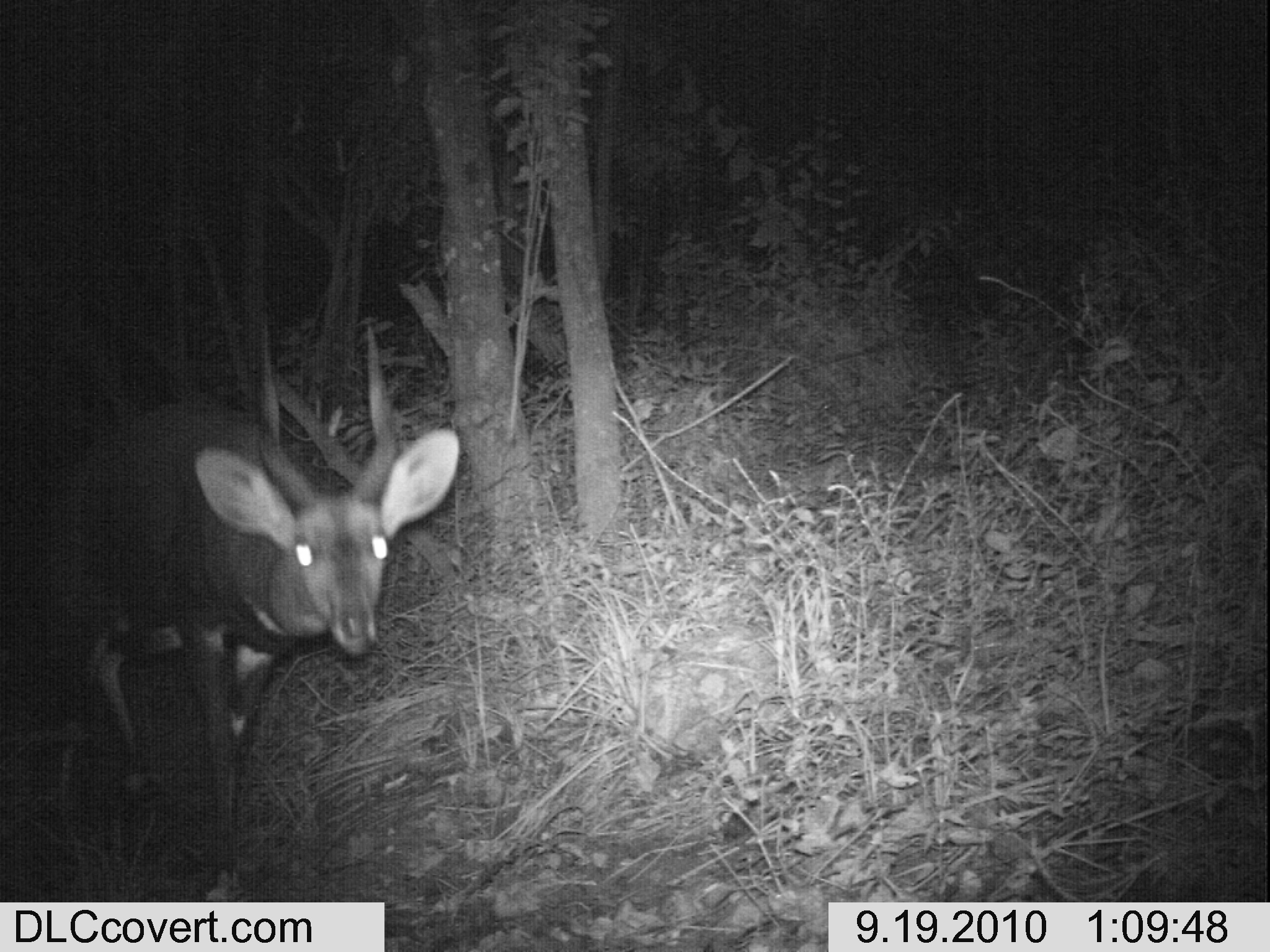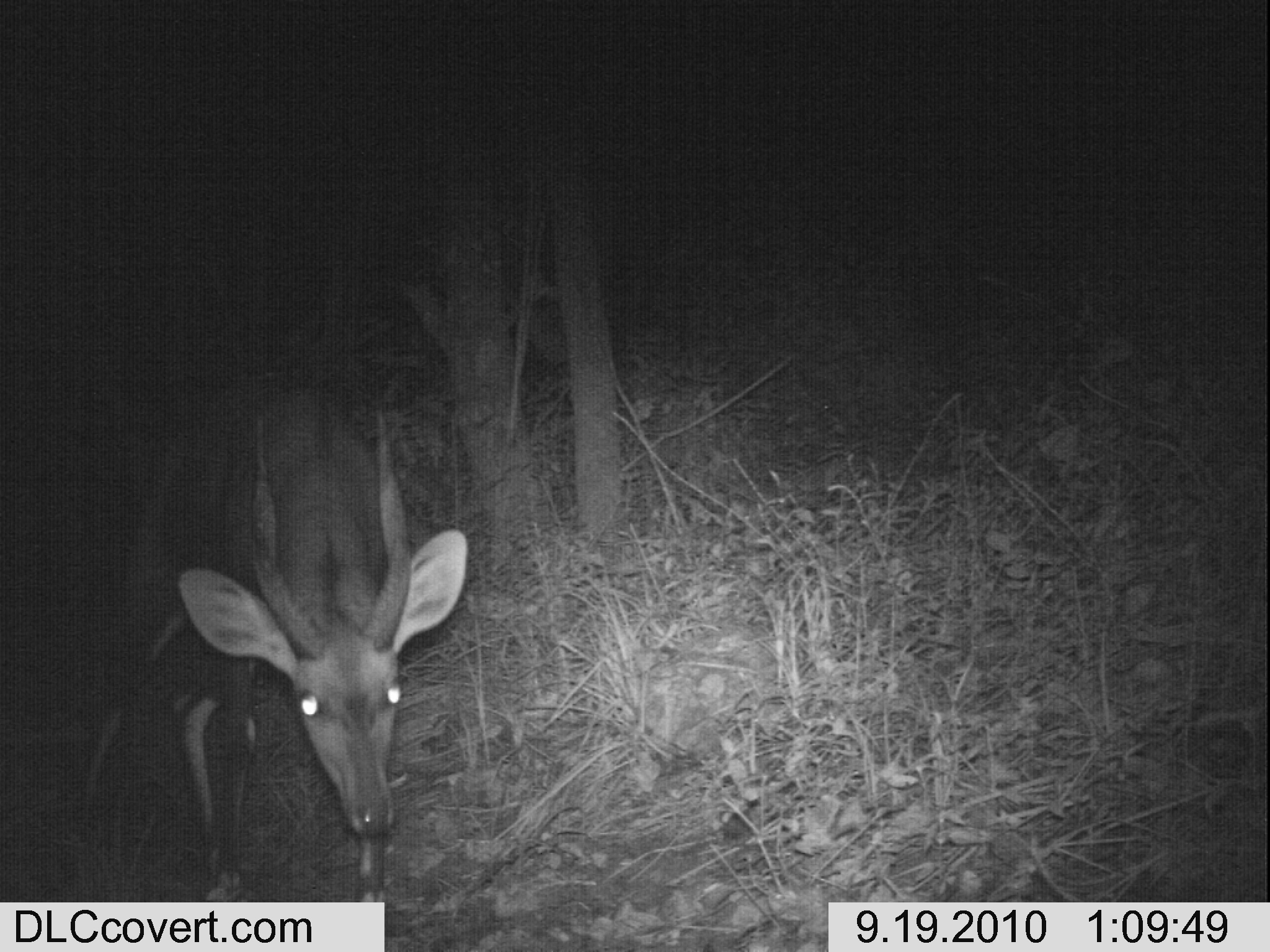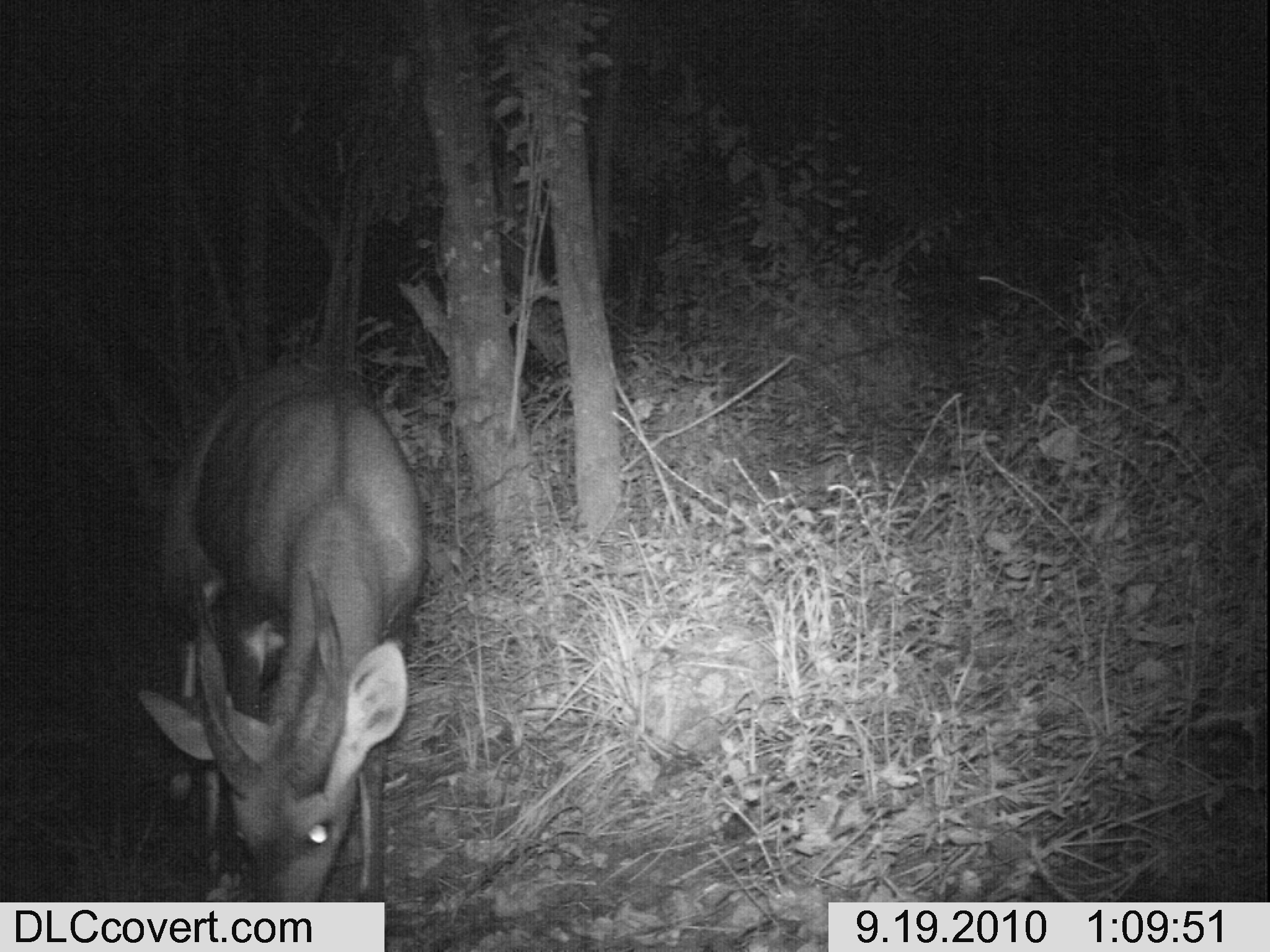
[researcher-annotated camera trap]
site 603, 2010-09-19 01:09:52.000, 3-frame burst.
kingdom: Animalia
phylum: Chordata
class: Mammalia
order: Artiodactyla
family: Bovidae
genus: Tragelaphus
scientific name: Tragelaphus scriptus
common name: bushbuck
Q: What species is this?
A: Tragelaphus scriptus (bushbuck).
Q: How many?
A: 1.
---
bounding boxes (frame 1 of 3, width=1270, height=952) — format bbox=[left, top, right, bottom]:
tragelaphus scriptus: bbox=[0, 325, 461, 902]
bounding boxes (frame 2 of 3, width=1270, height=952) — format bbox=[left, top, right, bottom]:
tragelaphus scriptus: bbox=[72, 371, 466, 902]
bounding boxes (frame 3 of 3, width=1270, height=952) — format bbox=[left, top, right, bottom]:
tragelaphus scriptus: bbox=[138, 361, 426, 903]